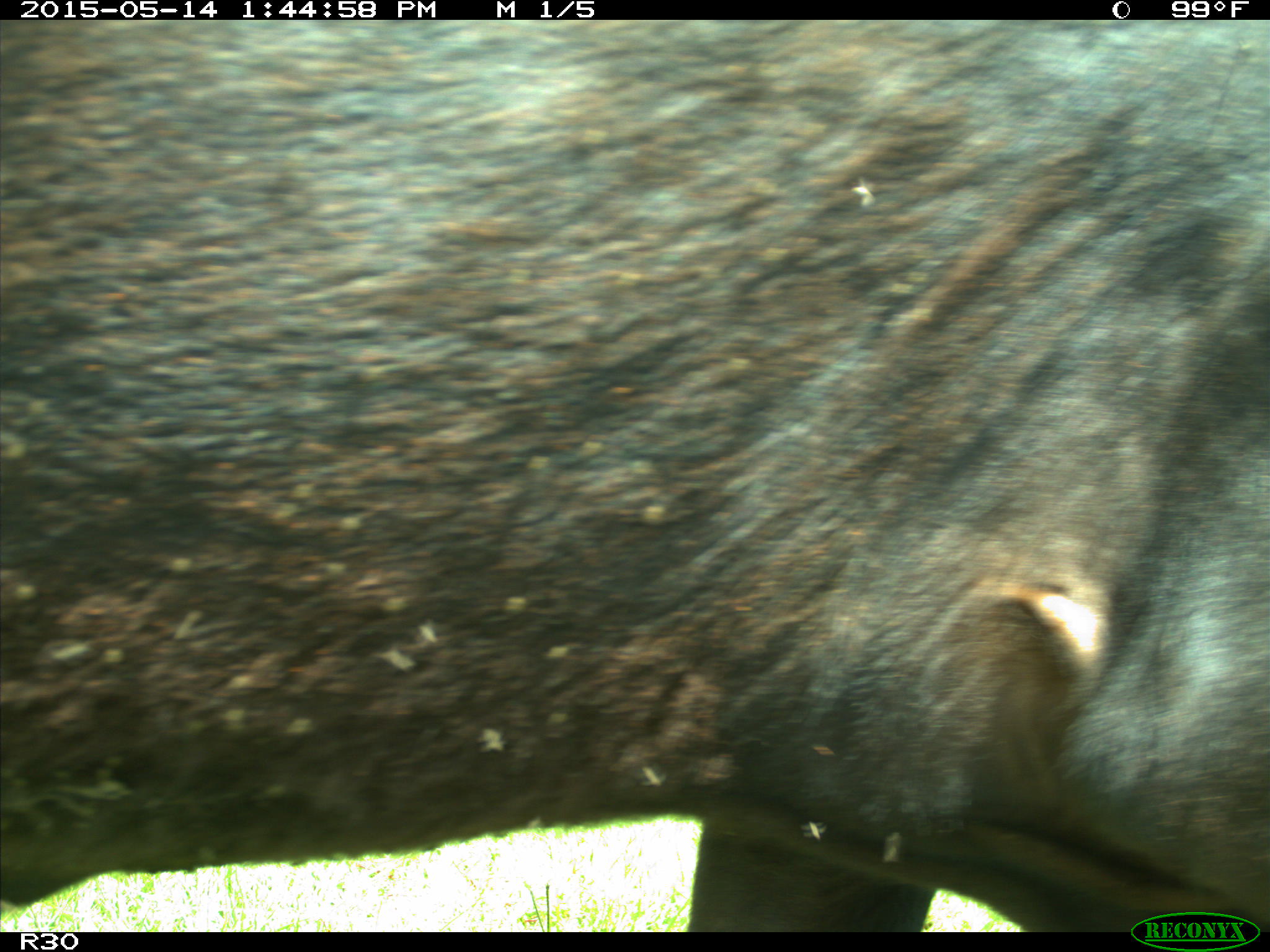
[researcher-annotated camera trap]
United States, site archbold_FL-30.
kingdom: Animalia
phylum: Chordata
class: Mammalia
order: Artiodactyla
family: Bovidae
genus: Bos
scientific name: Bos taurus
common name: domestic cow